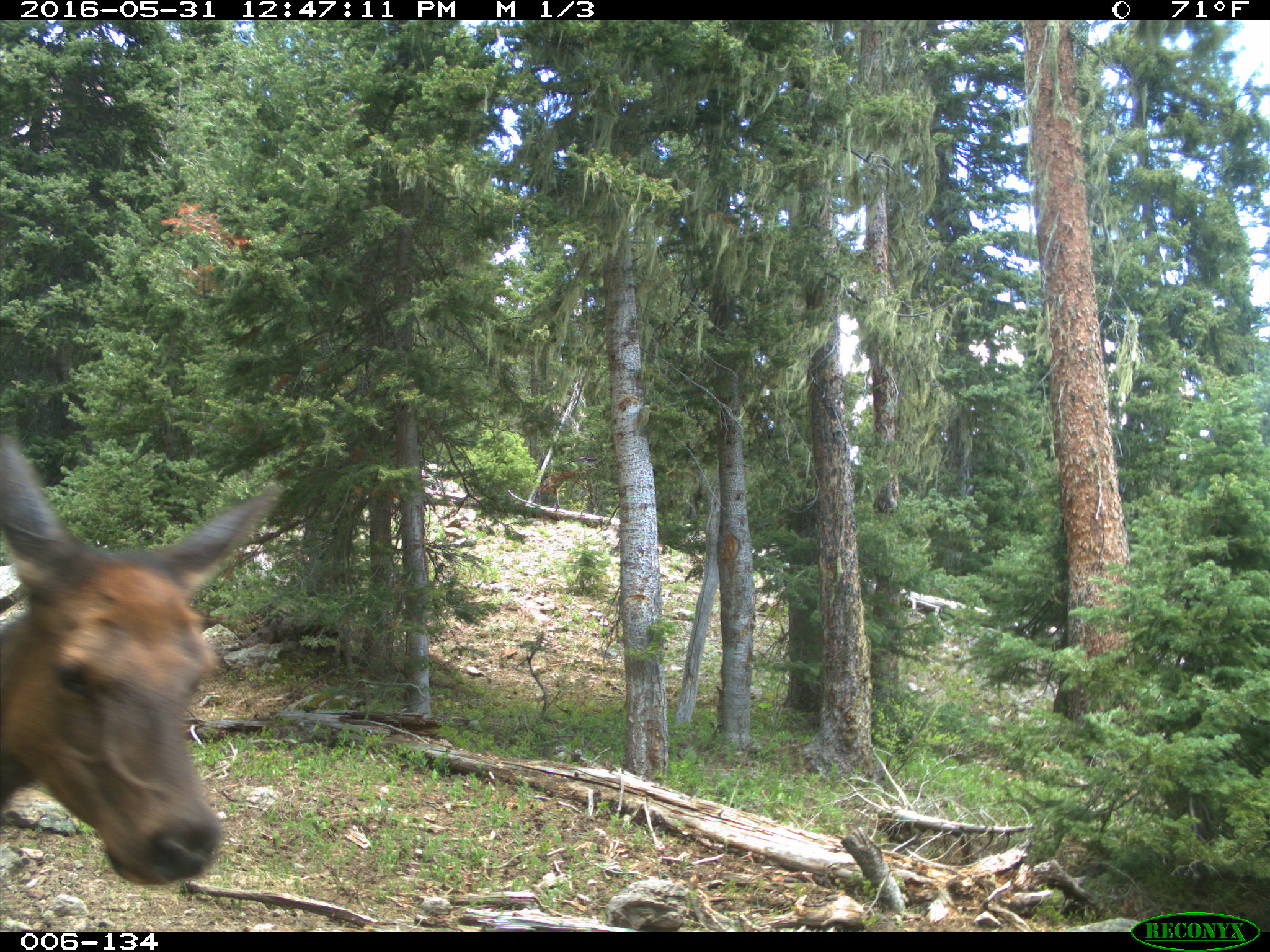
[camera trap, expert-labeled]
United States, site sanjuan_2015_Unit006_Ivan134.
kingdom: Animalia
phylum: Chordata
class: Mammalia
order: Artiodactyla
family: Cervidae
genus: Cervus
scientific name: Cervus elaphus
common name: red deer